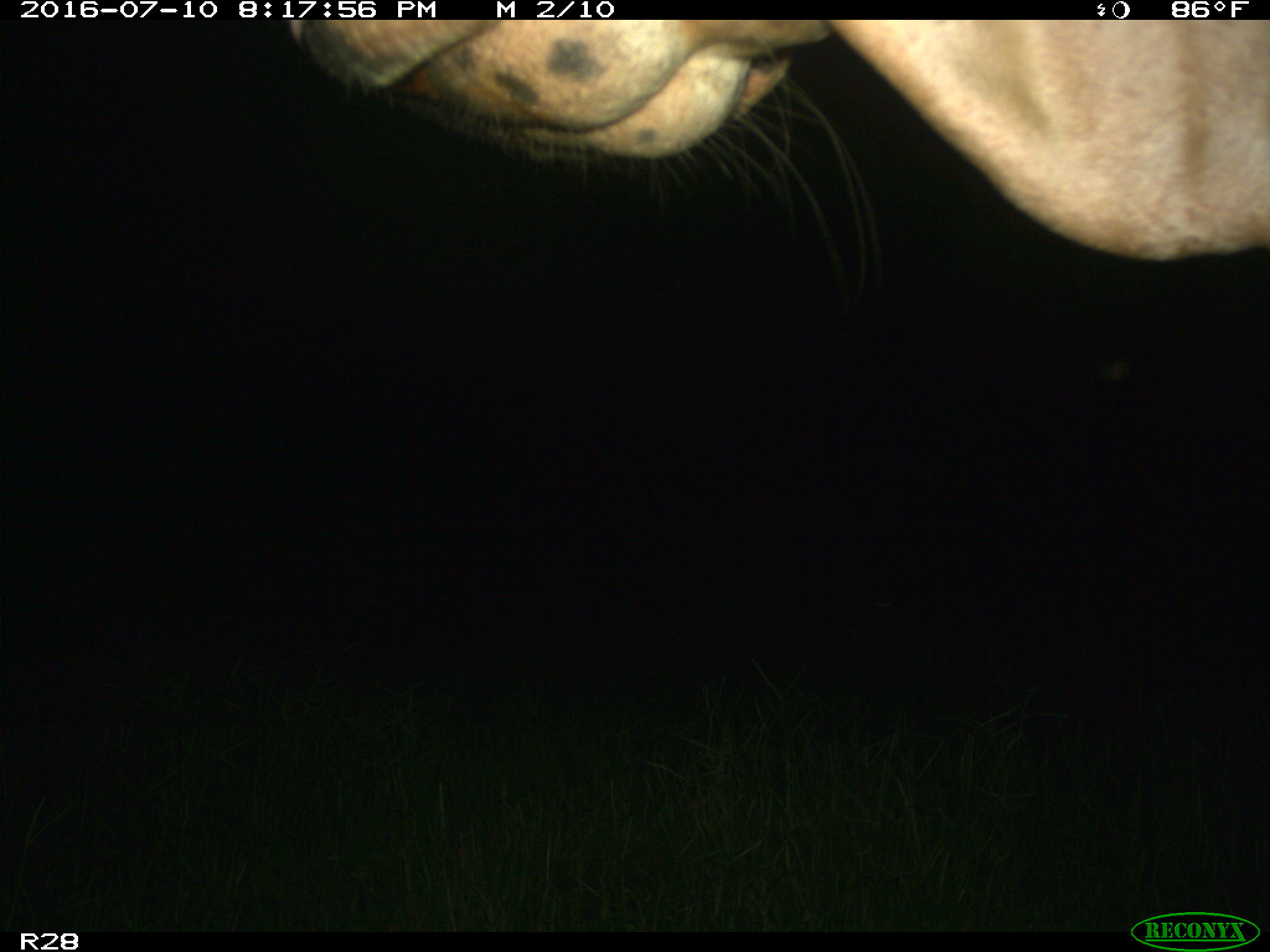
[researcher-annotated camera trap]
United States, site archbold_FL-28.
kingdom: Animalia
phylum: Chordata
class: Mammalia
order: Artiodactyla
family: Bovidae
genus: Bos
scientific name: Bos taurus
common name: domestic cow